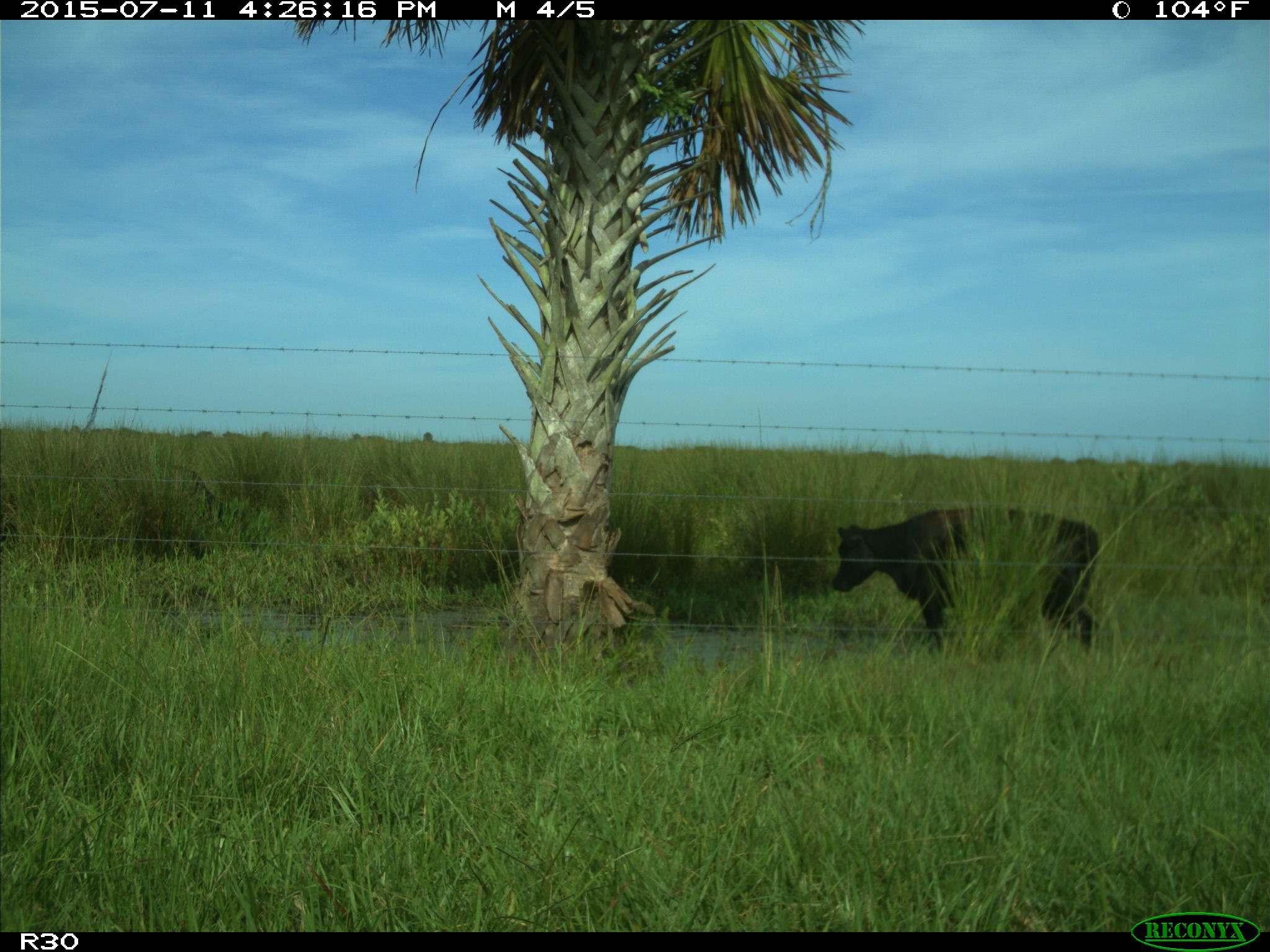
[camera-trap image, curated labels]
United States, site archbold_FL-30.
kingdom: Animalia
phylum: Chordata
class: Mammalia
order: Artiodactyla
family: Bovidae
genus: Bos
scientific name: Bos taurus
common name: domestic cow